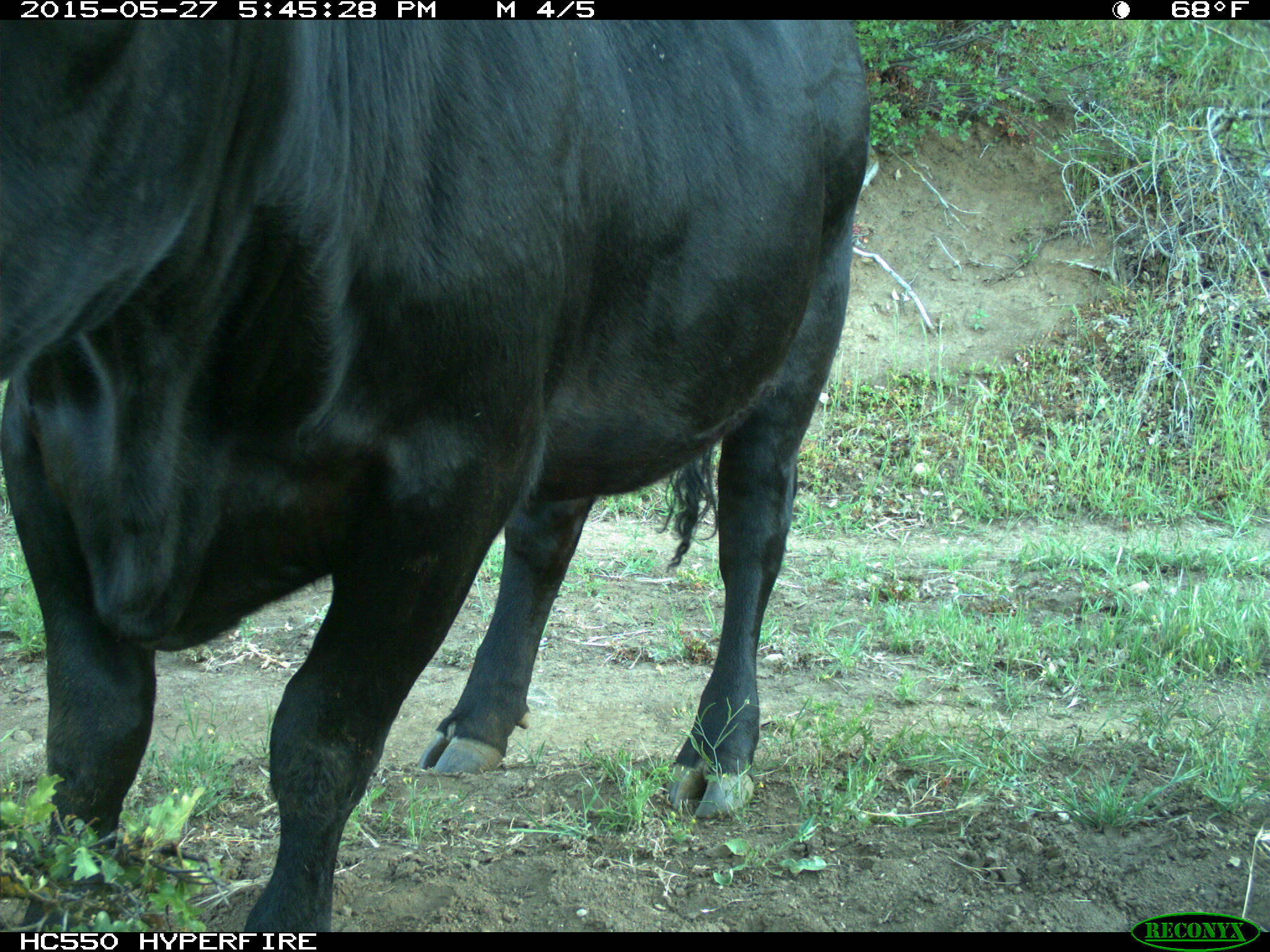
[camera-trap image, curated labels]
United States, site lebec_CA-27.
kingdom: Animalia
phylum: Chordata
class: Mammalia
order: Artiodactyla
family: Bovidae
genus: Bos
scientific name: Bos taurus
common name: domestic cow